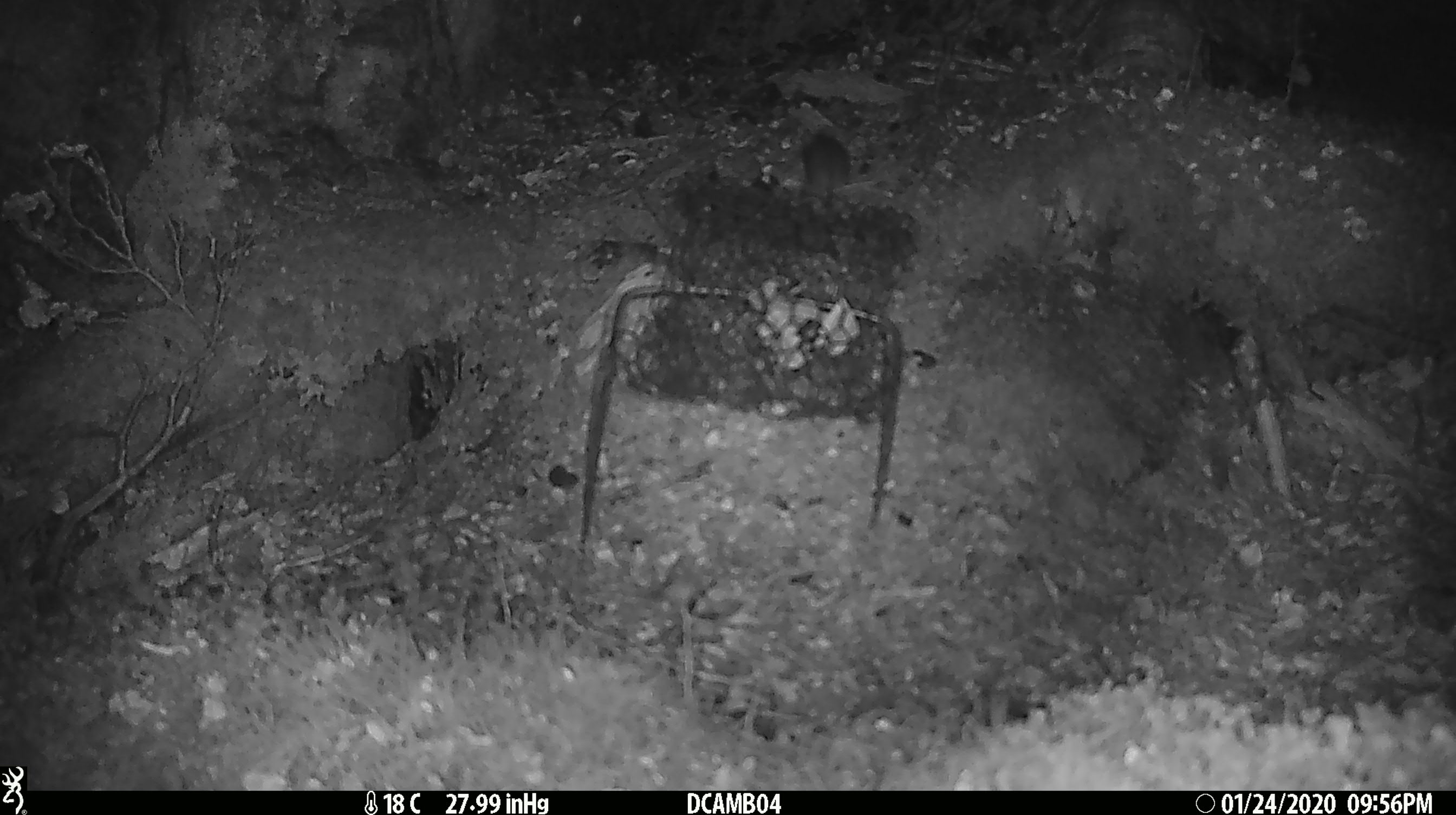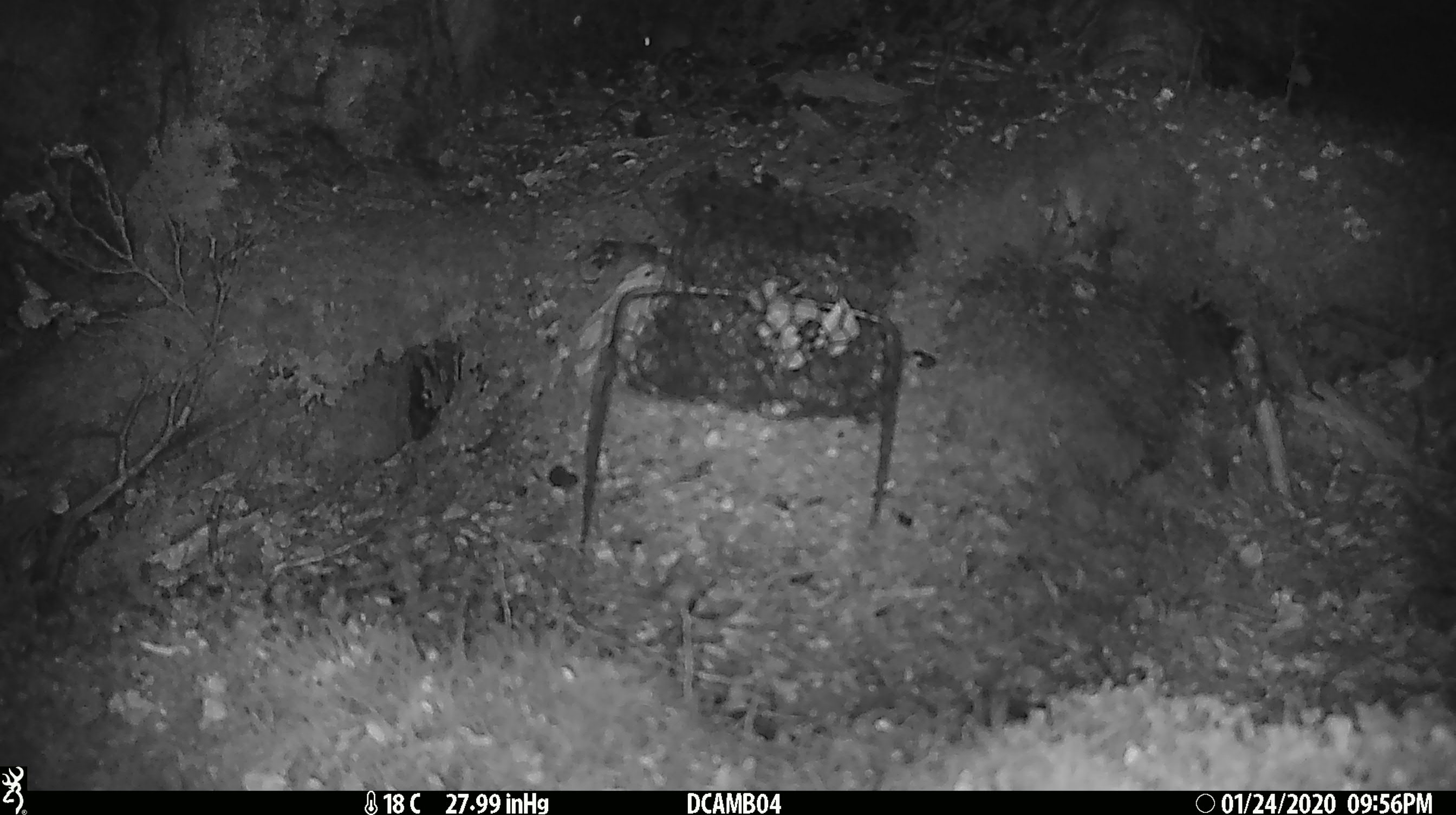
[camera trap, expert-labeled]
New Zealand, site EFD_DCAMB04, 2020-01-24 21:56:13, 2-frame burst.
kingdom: Animalia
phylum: Chordata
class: Mammalia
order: Rodentia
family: Muridae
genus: Mus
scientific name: Mus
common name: mouse